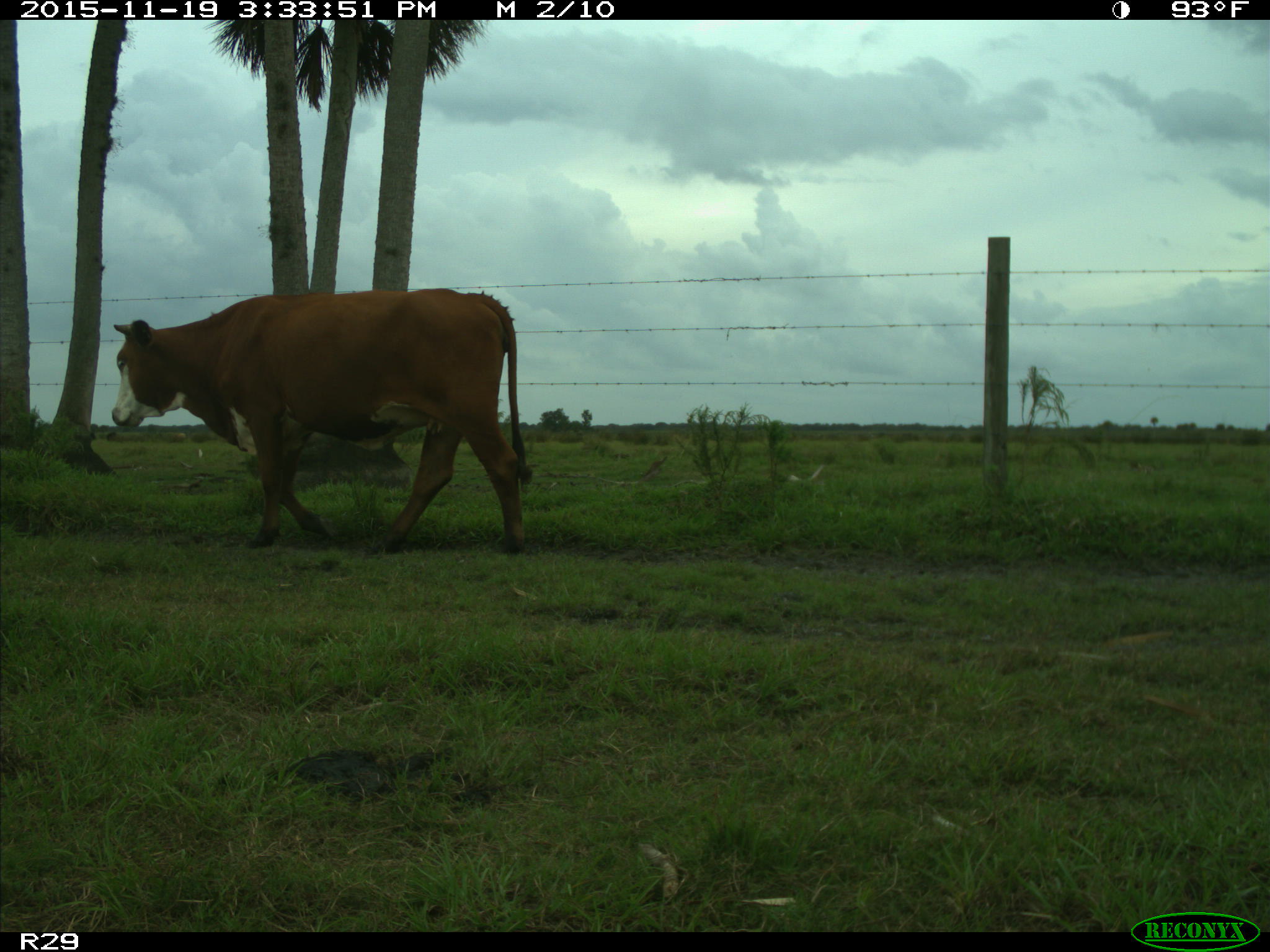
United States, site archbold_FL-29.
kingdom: Animalia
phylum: Chordata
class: Mammalia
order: Artiodactyla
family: Bovidae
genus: Bos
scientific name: Bos taurus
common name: domestic cow